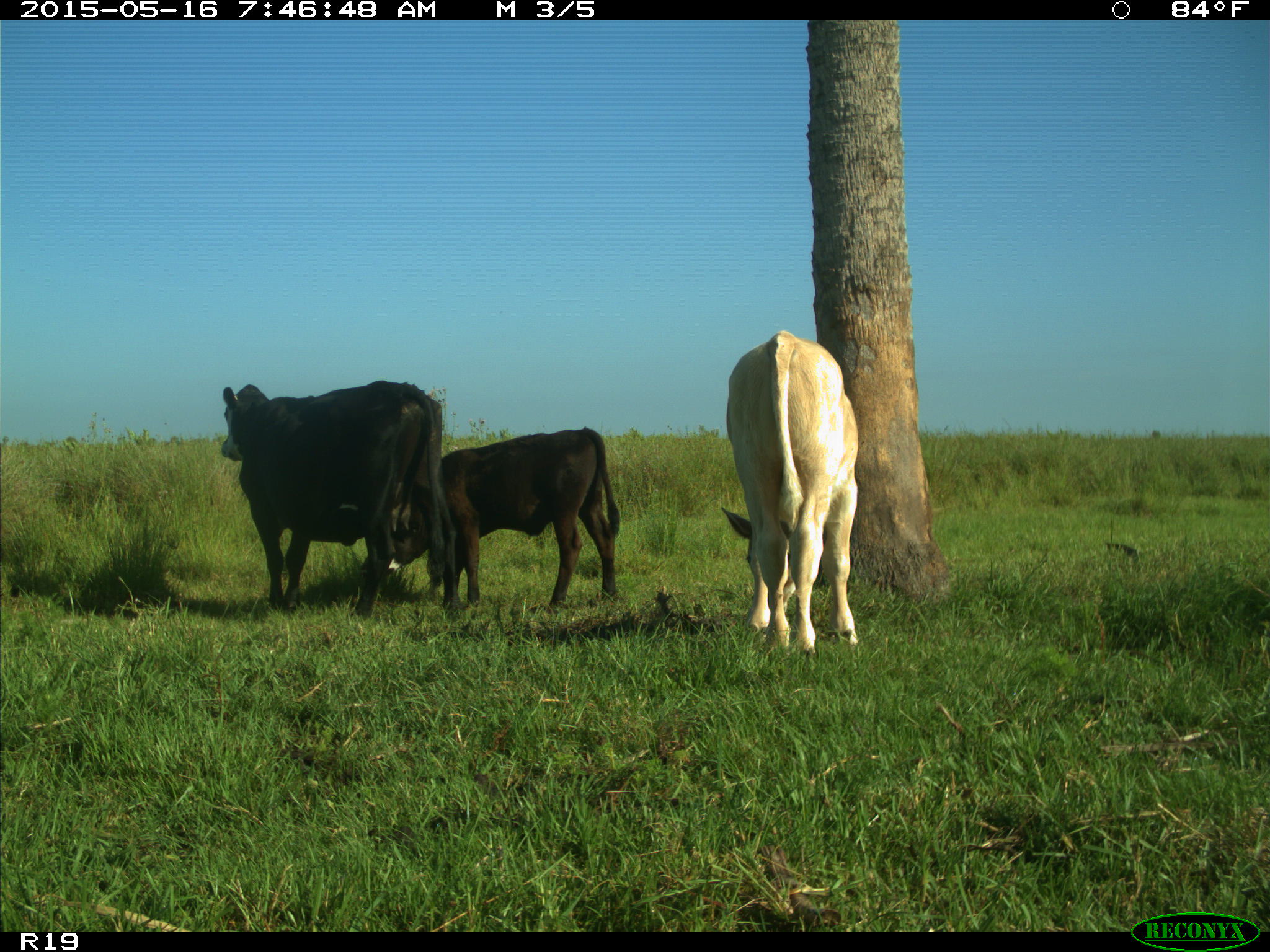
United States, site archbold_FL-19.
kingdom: Animalia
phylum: Chordata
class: Mammalia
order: Artiodactyla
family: Bovidae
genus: Bos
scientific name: Bos taurus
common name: domestic cow